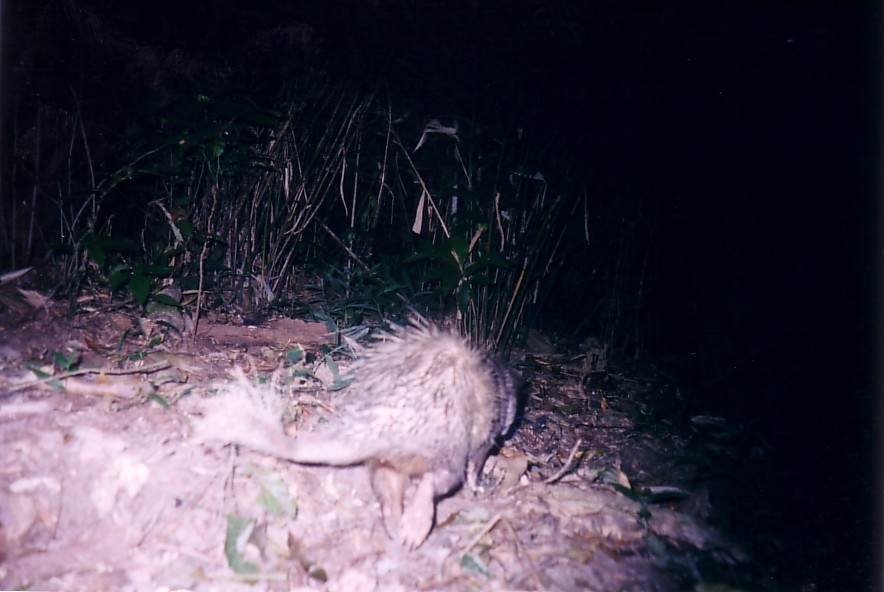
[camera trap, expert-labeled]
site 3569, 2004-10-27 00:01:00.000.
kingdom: Animalia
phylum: Chordata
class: Mammalia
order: Rodentia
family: Hystricidae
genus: Atherurus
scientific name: Atherurus macrourus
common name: asian brush-tailed porcupine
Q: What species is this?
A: Atherurus macrourus (asian brush-tailed porcupine).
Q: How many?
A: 1.